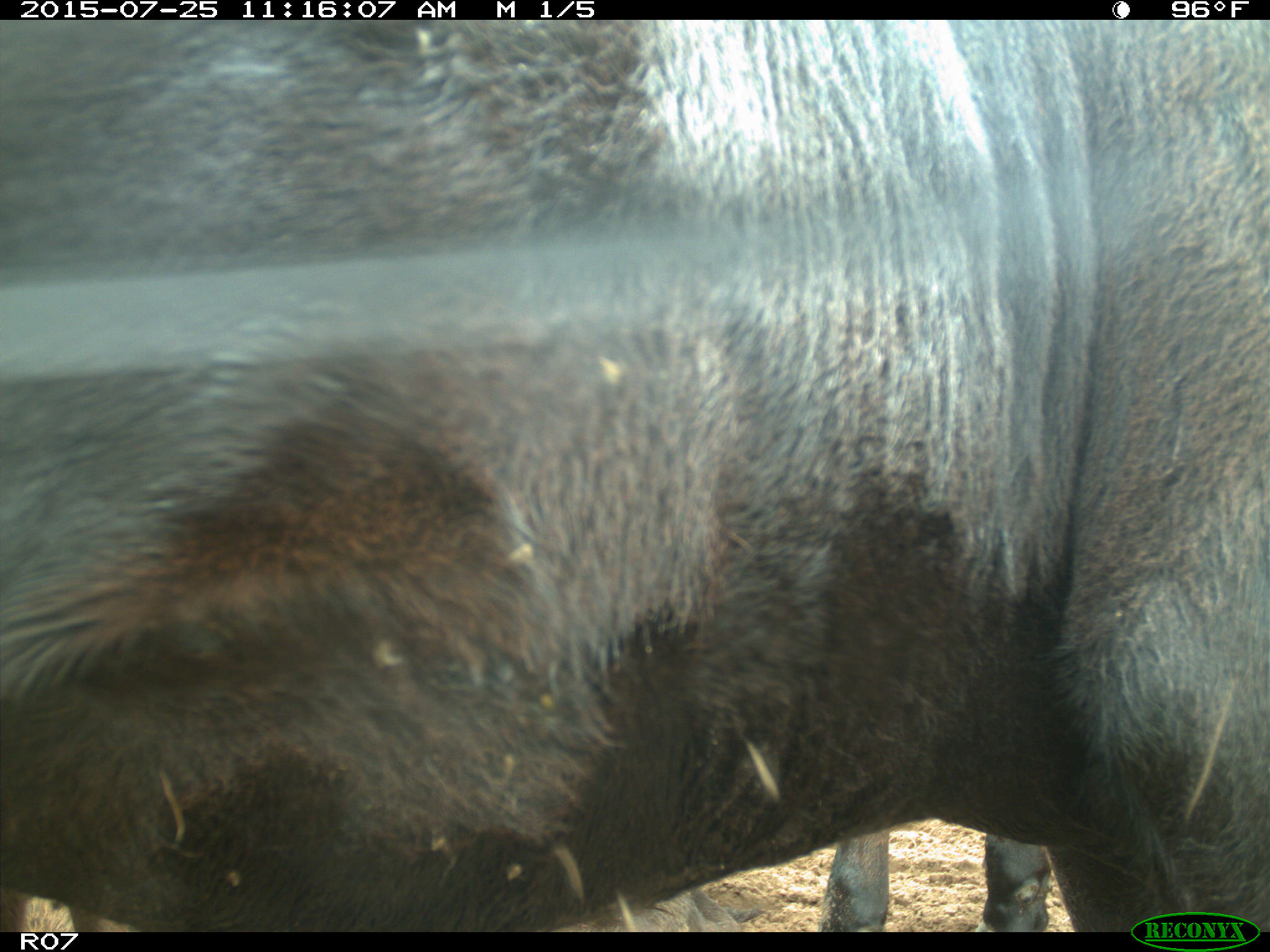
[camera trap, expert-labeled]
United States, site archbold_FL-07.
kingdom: Animalia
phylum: Chordata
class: Mammalia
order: Artiodactyla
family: Bovidae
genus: Bos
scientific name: Bos taurus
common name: domestic cow